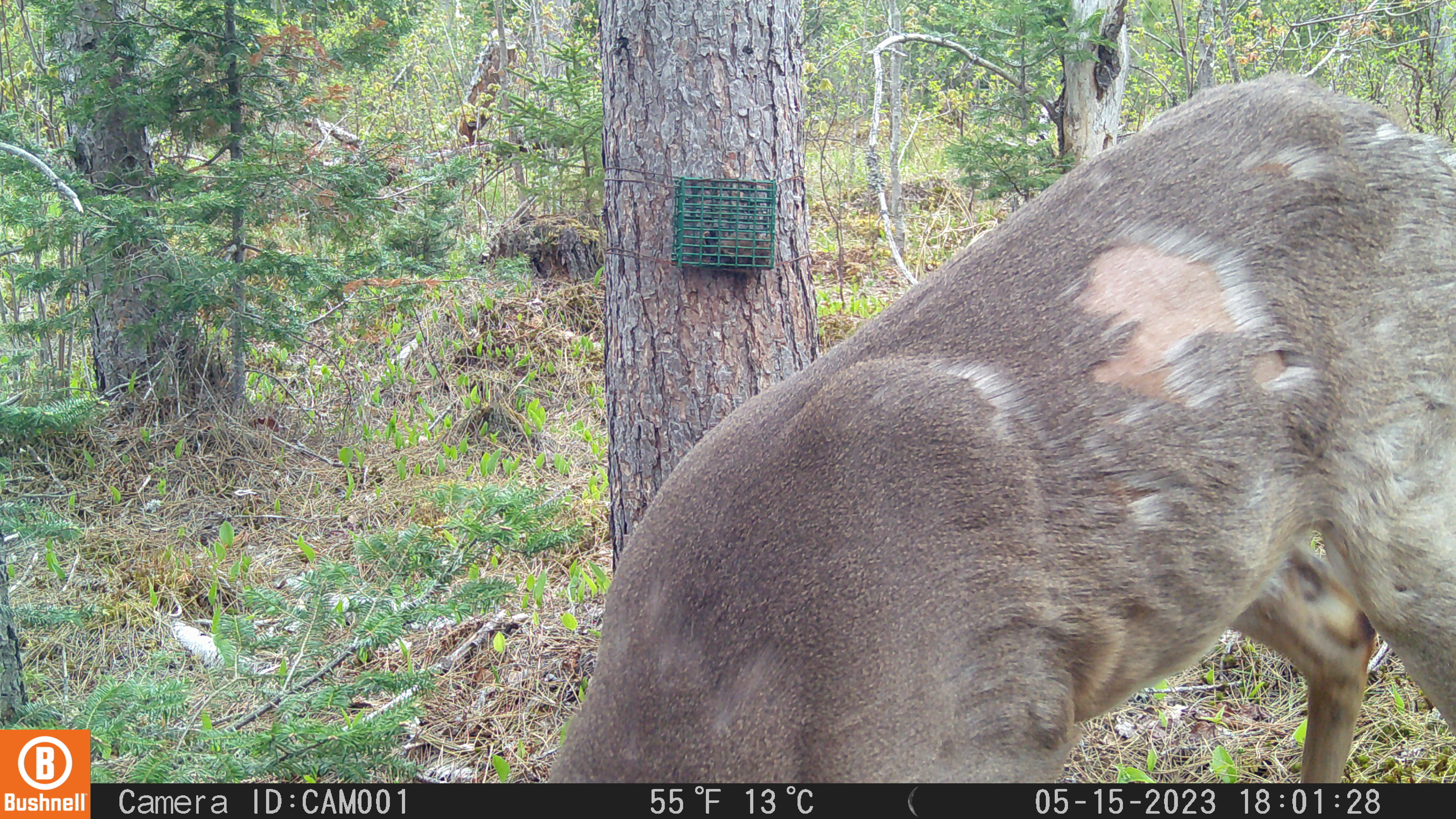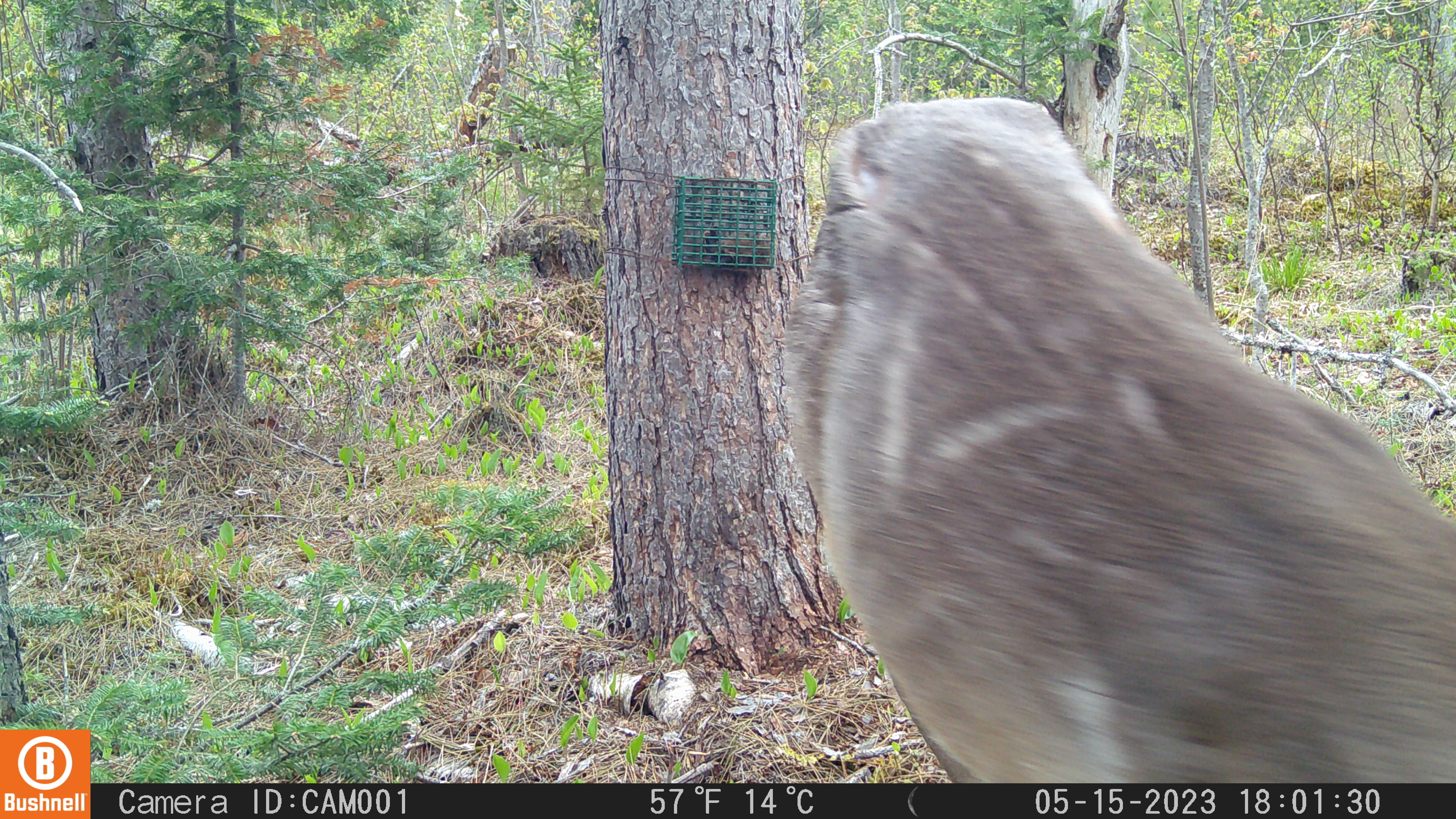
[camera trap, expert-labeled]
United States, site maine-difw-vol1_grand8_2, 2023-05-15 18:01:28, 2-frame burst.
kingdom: Animalia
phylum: Chordata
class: Mammalia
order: Artiodactyla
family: Cervidae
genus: Odocoileus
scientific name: Odocoileus virginianus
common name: white-tailed deer